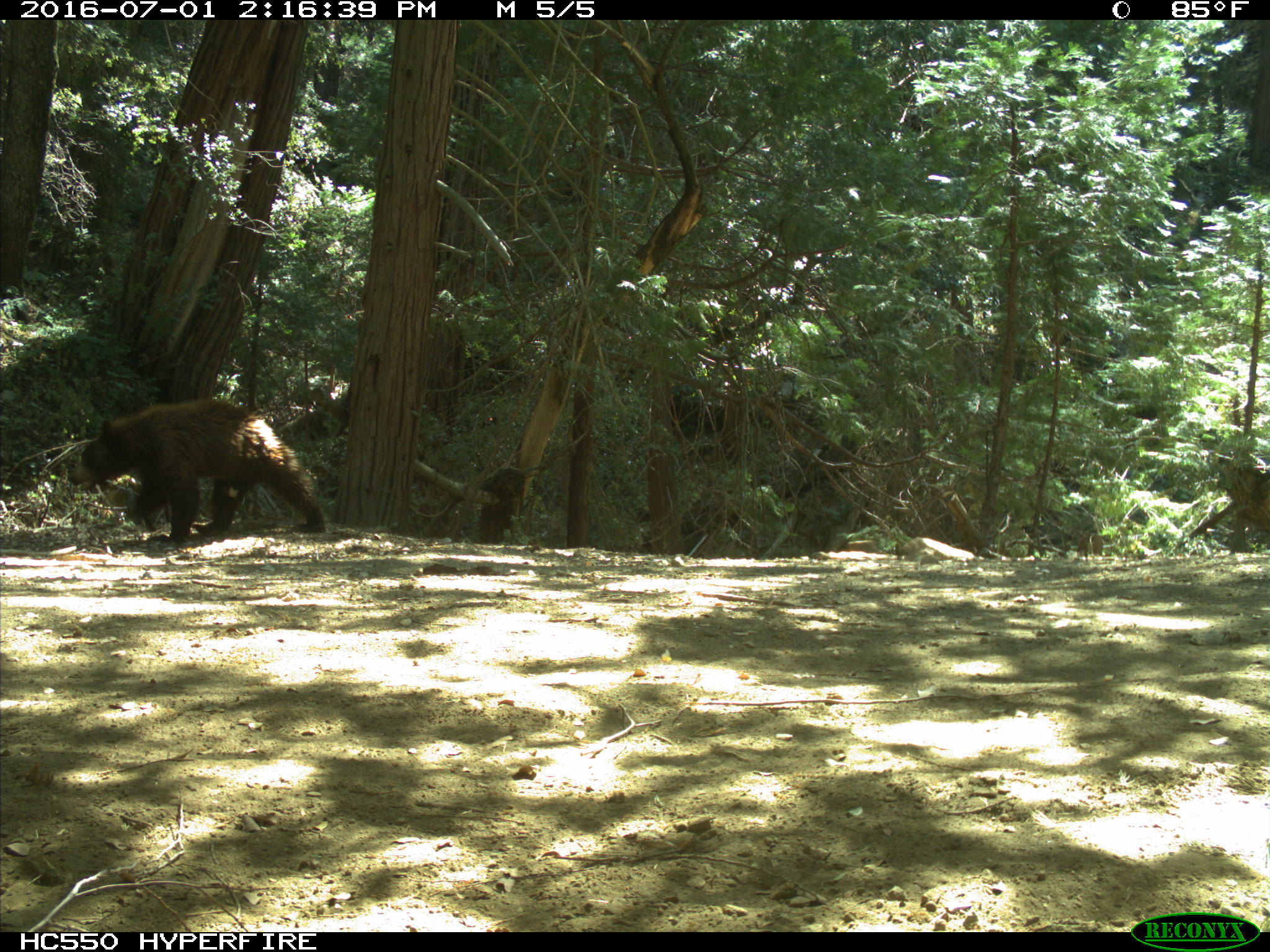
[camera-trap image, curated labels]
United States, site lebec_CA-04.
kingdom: Animalia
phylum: Chordata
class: Mammalia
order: Carnivora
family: Ursidae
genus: Ursus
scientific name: Ursus americanus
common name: american black bear